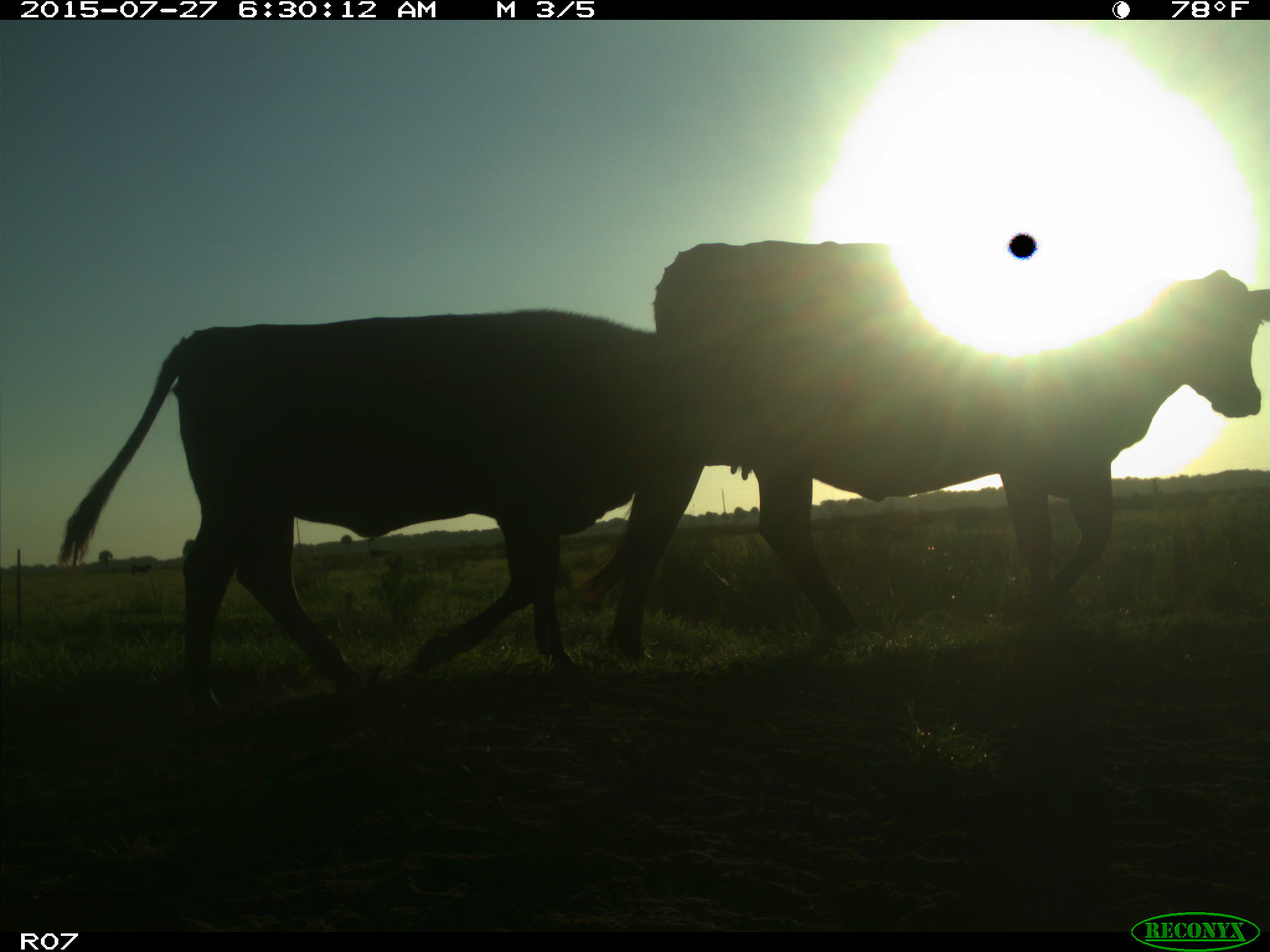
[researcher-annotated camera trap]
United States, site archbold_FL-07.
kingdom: Animalia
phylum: Chordata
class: Mammalia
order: Artiodactyla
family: Bovidae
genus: Bos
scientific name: Bos taurus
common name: domestic cow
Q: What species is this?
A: Bos taurus (domestic cow).